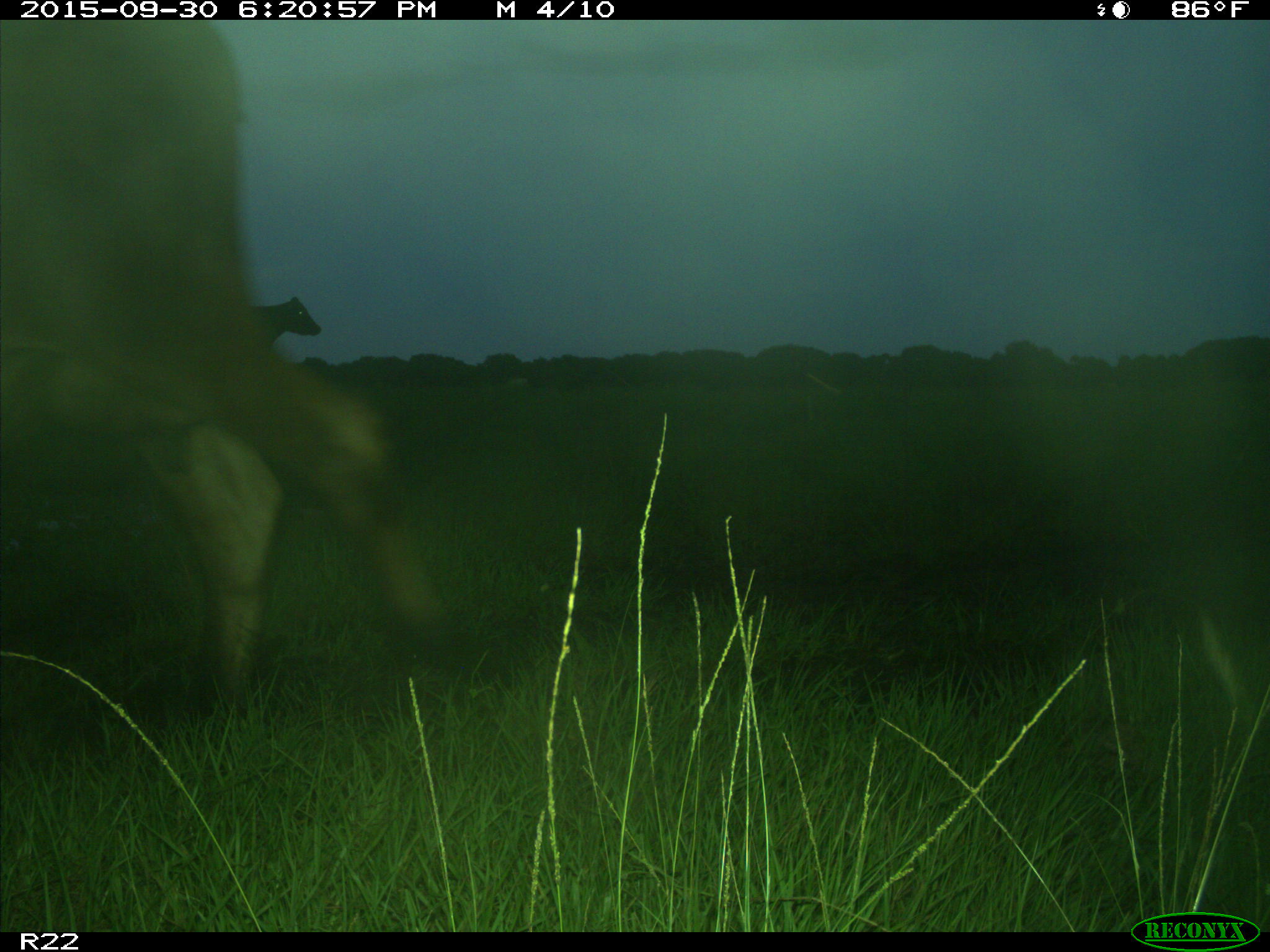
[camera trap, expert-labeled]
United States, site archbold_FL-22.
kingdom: Animalia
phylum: Chordata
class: Mammalia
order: Artiodactyla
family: Bovidae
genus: Bos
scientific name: Bos taurus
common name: domestic cow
Bos taurus (domestic cow).